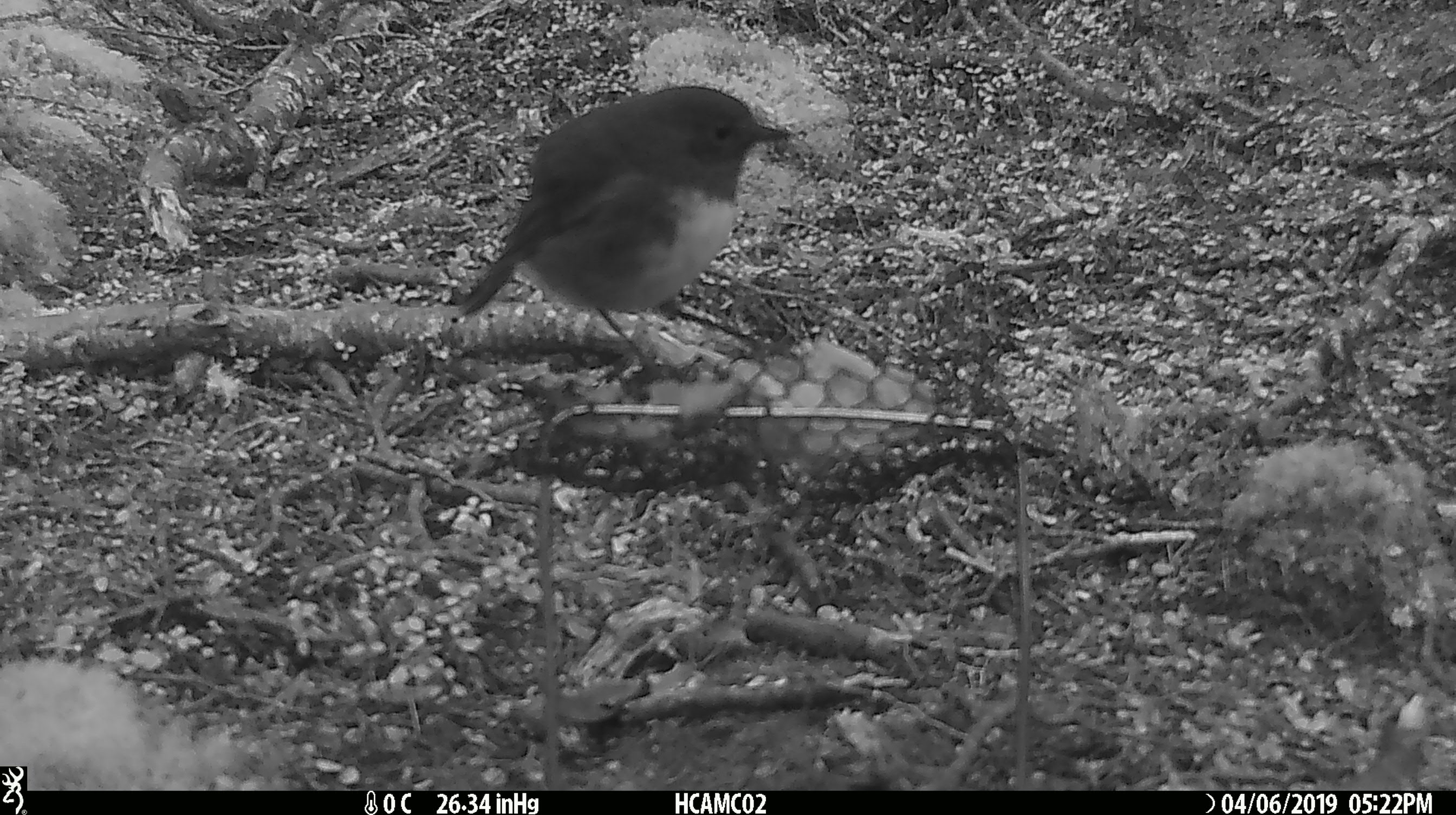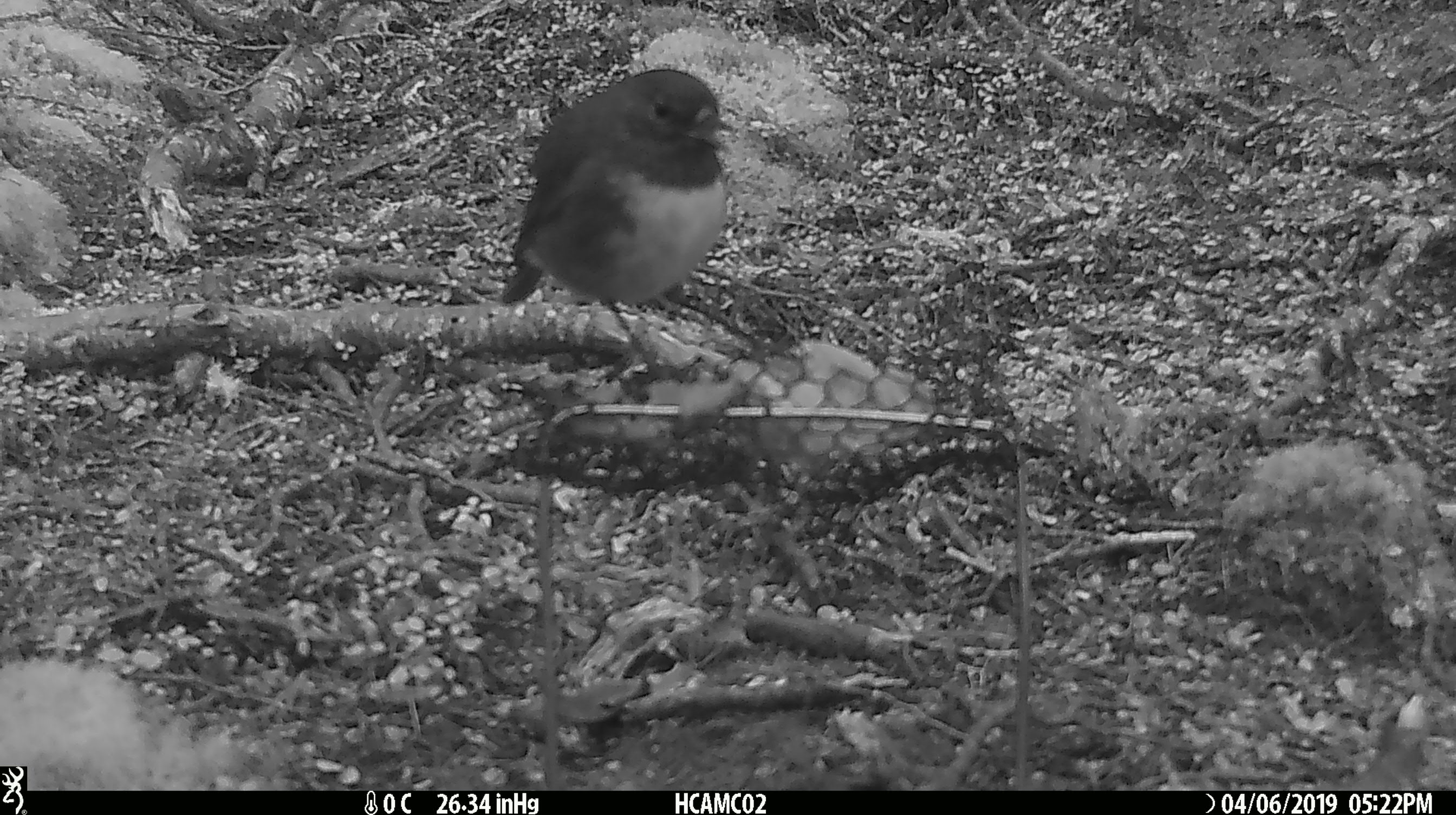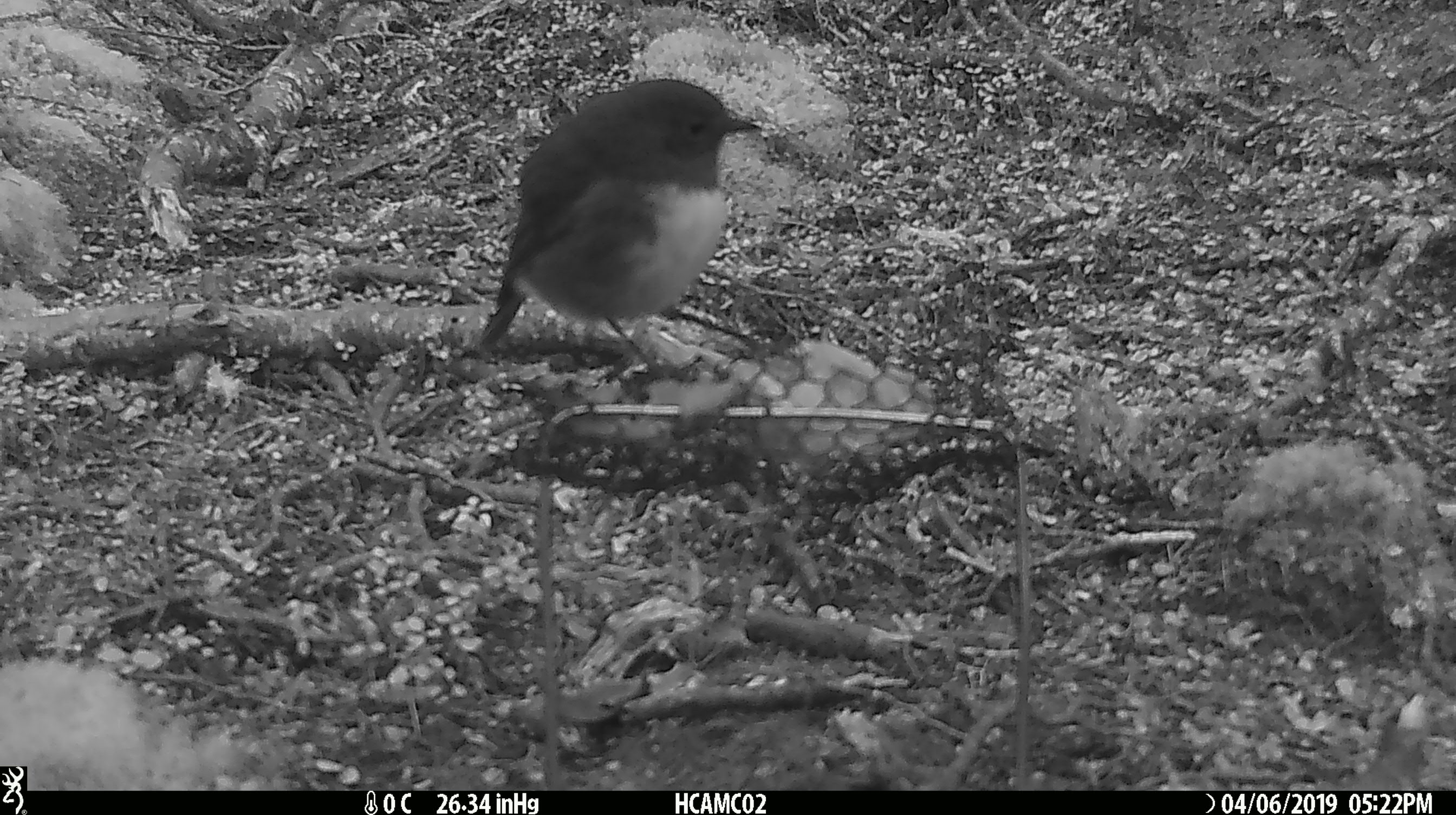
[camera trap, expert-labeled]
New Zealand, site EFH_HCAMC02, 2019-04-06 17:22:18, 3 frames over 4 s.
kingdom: Animalia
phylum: Chordata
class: Aves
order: Passeriformes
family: Petroicidae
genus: Petroica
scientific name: Petroica australis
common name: new zealand robin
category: robin